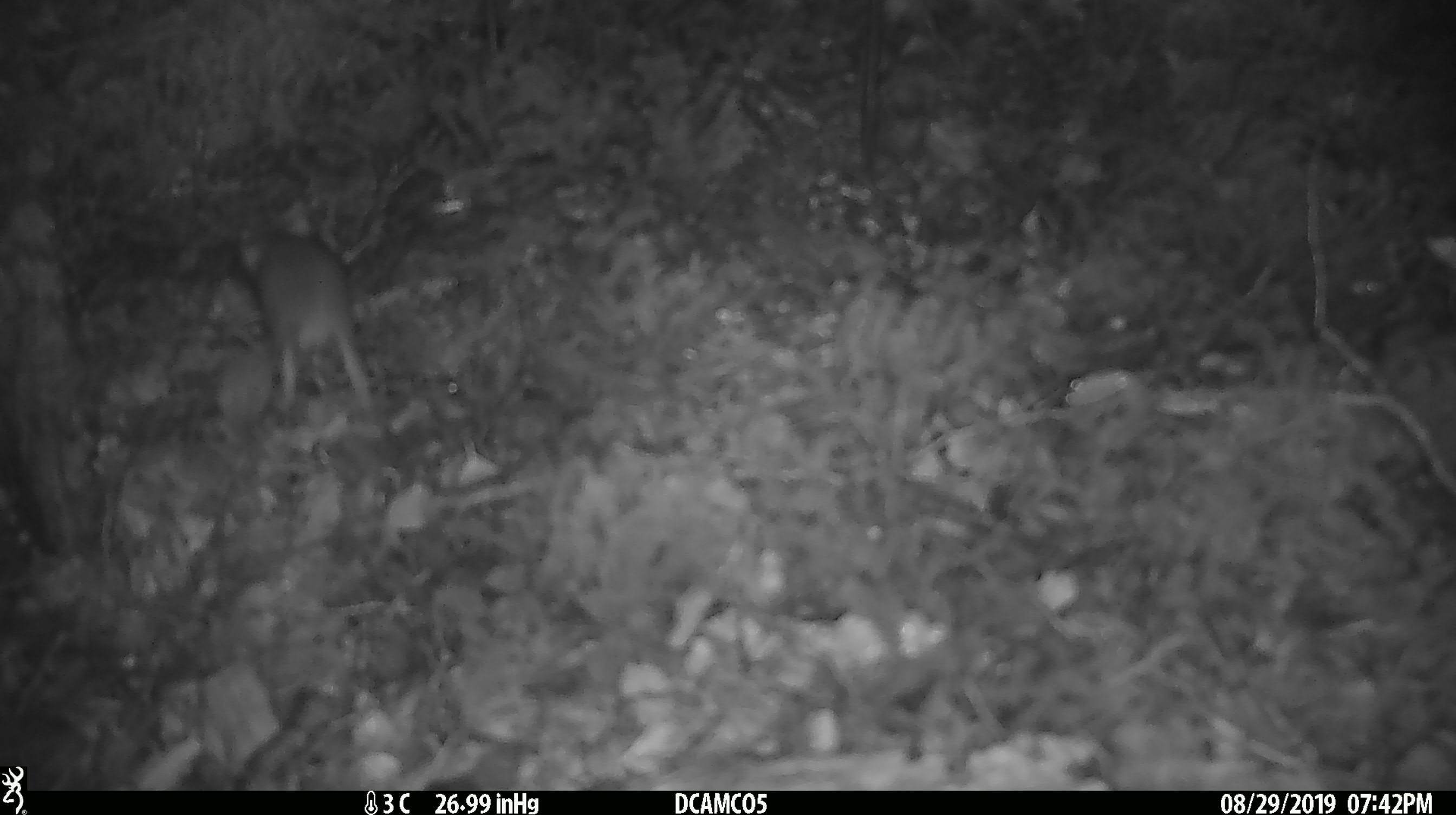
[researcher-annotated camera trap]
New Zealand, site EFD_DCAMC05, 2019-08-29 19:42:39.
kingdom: Animalia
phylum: Chordata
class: Mammalia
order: Rodentia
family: Muridae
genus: Mus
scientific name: Mus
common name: mouse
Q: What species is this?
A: Mouse (Mus).